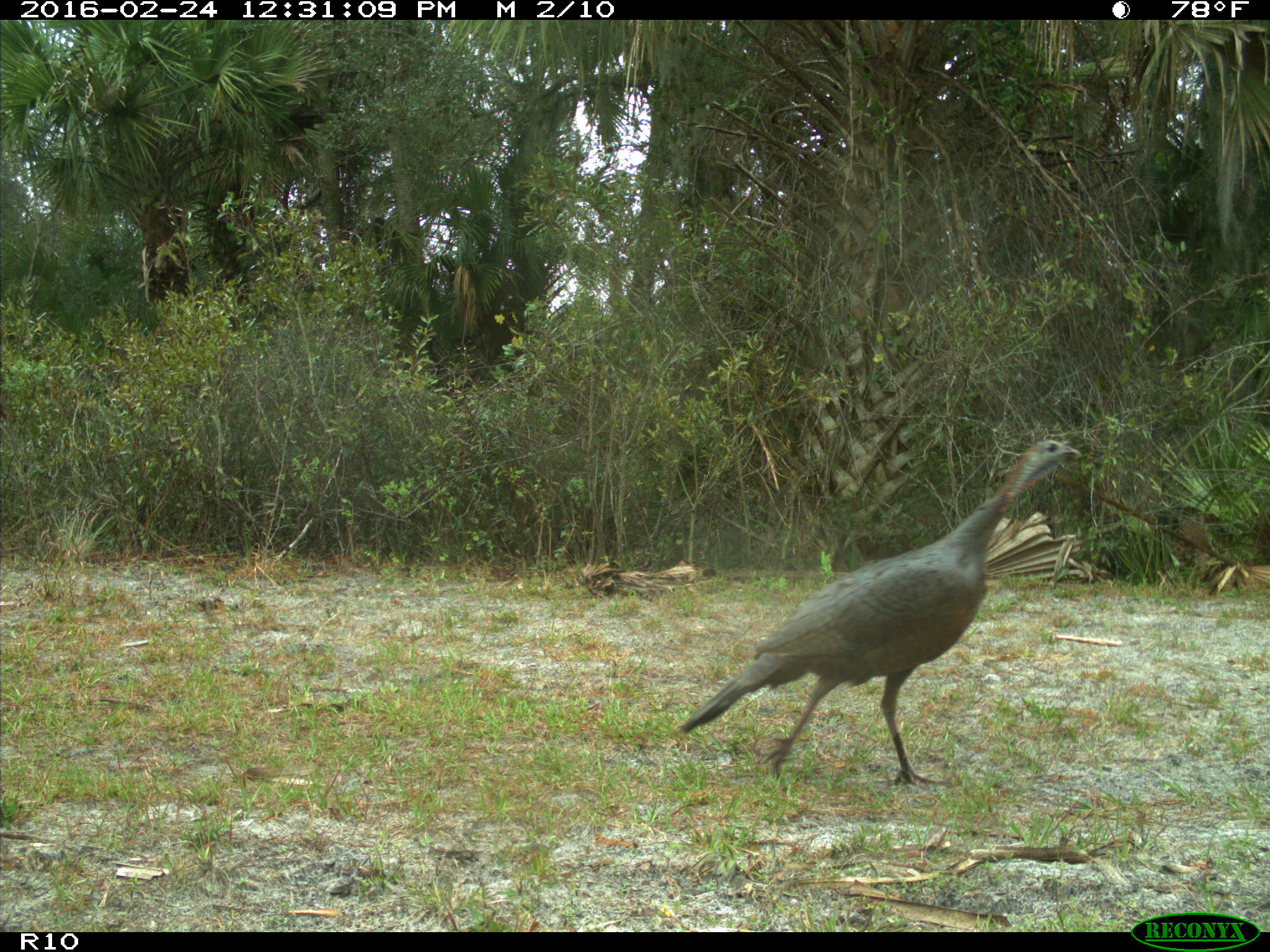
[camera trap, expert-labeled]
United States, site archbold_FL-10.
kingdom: Animalia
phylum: Chordata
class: Aves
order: Galliformes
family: Phasianidae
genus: Meleagris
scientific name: Meleagris gallopavo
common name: wild turkey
Meleagris gallopavo (wild turkey).